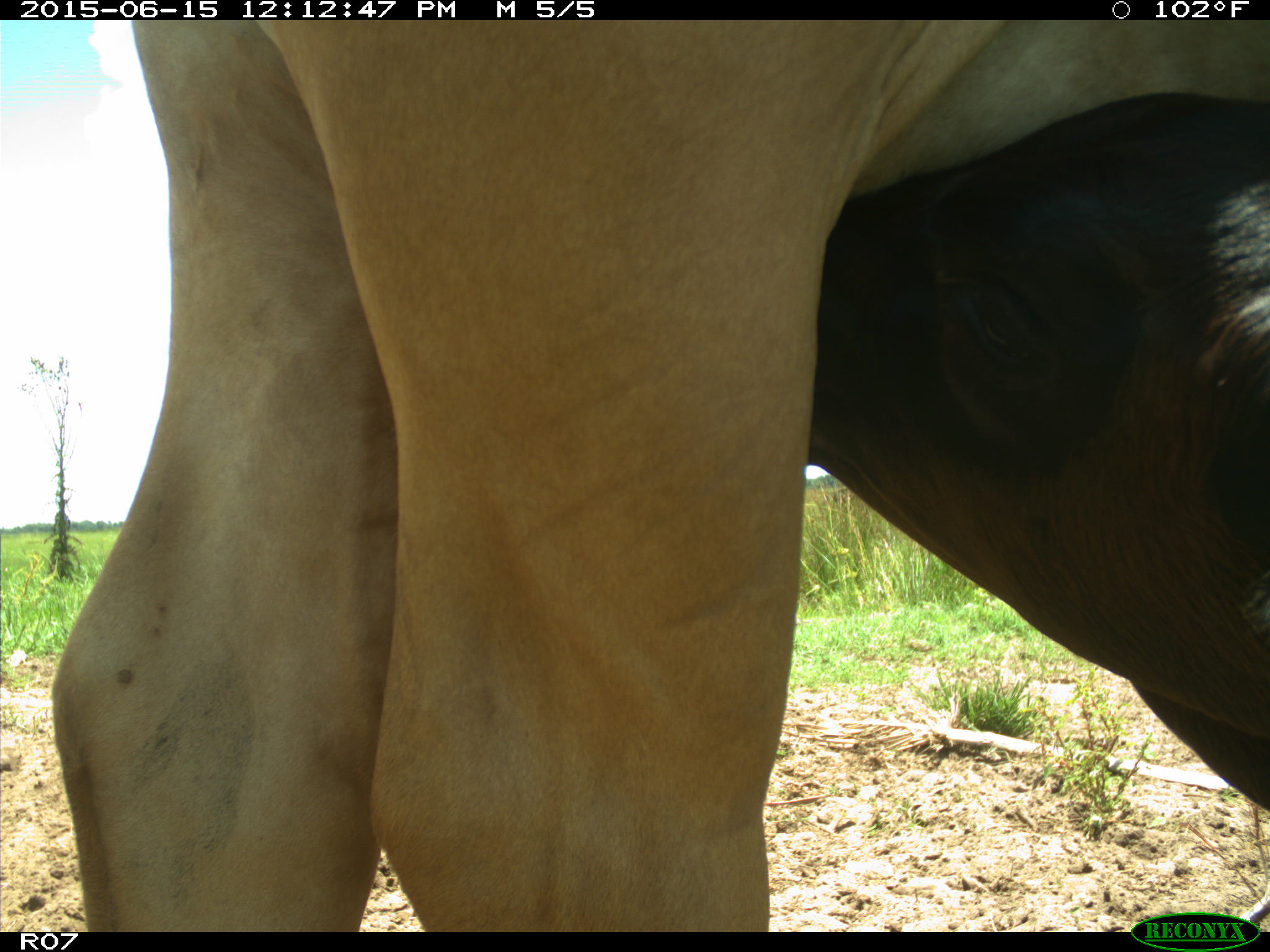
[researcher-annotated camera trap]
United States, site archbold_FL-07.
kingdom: Animalia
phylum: Chordata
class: Mammalia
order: Artiodactyla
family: Bovidae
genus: Bos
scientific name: Bos taurus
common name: domestic cow